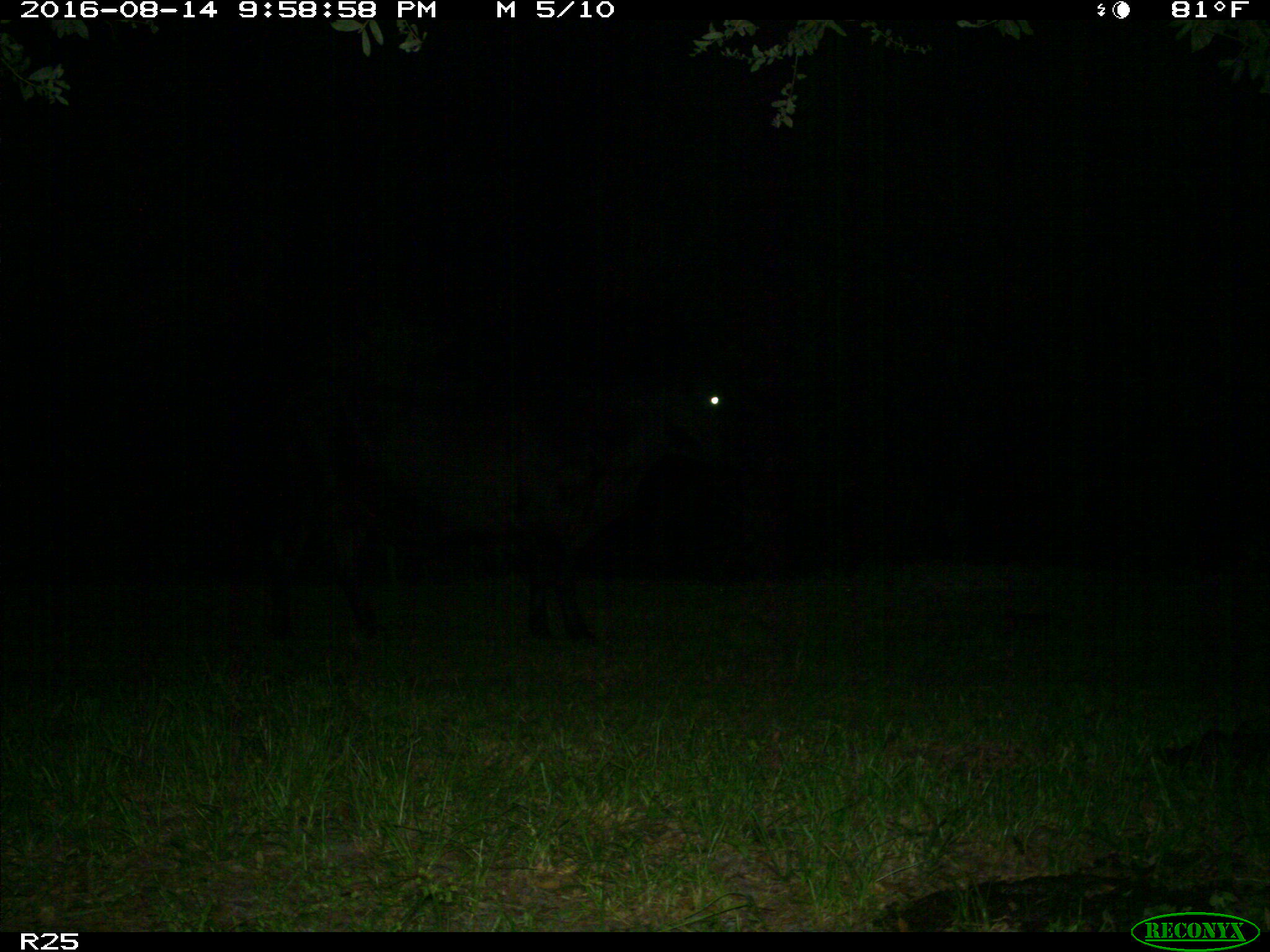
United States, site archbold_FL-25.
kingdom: Animalia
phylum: Chordata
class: Mammalia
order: Artiodactyla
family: Bovidae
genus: Bos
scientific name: Bos taurus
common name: domestic cow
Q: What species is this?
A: Bos taurus (domestic cow).